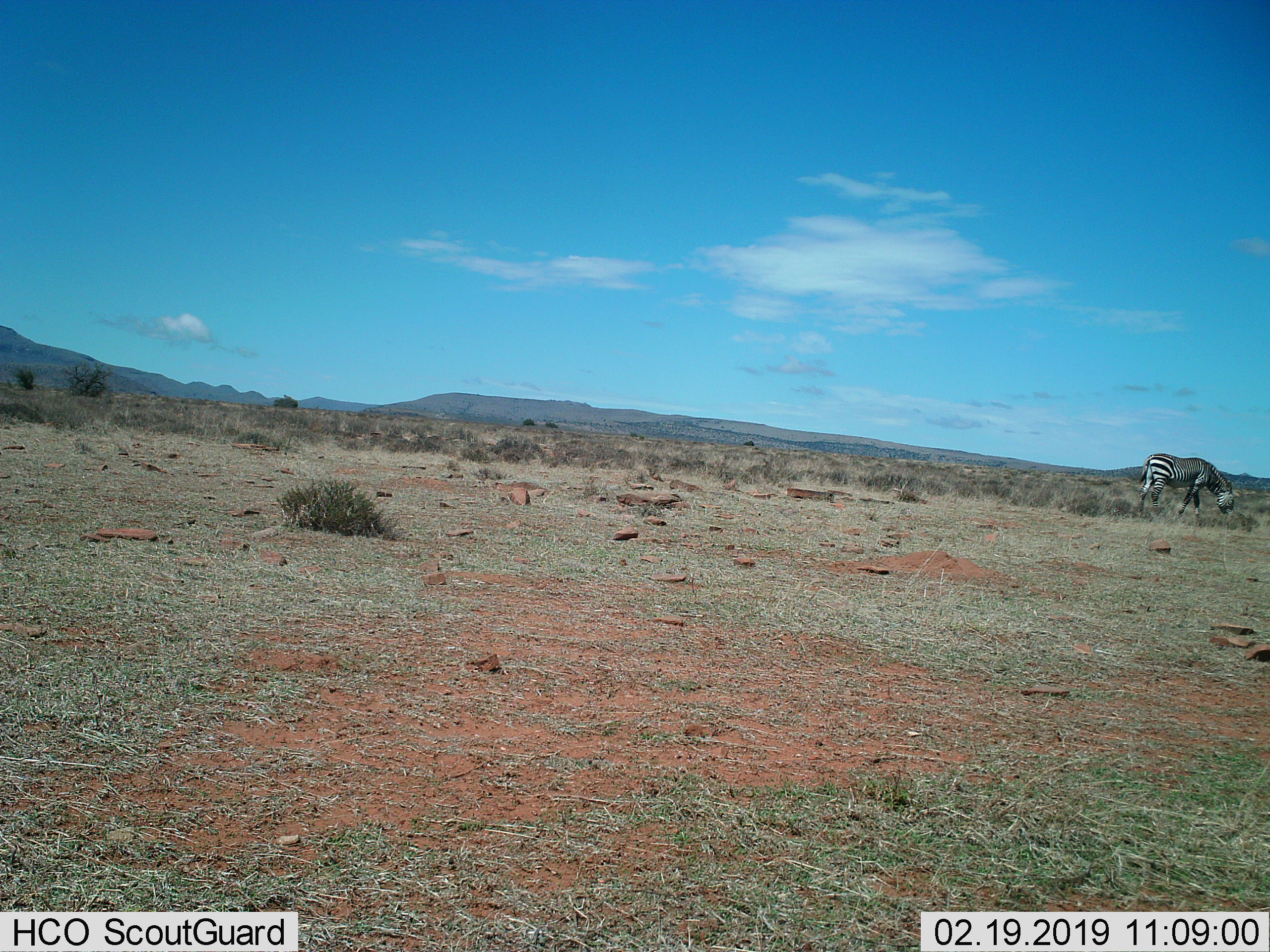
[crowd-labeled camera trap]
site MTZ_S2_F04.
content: unidentified animal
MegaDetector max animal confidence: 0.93